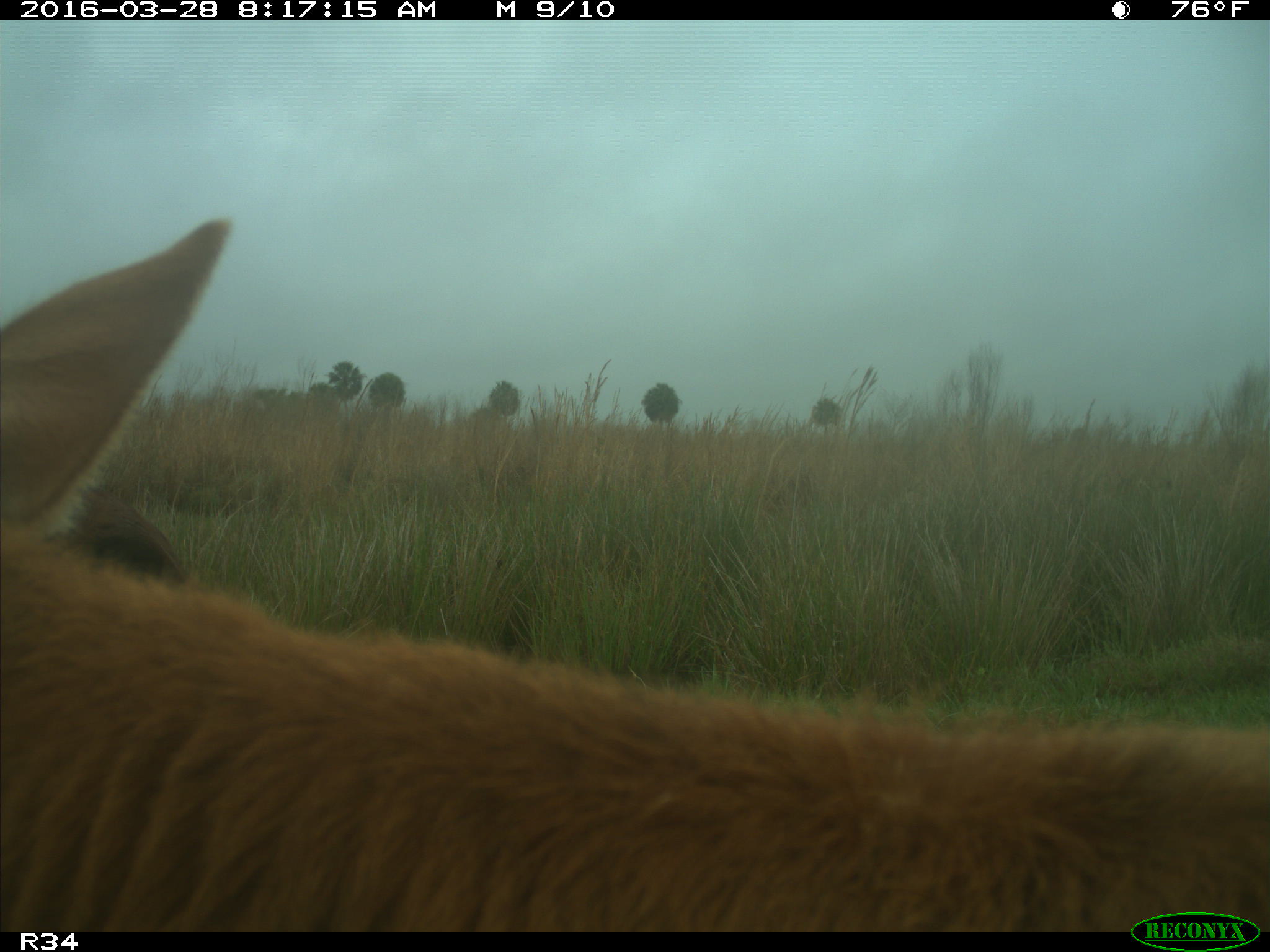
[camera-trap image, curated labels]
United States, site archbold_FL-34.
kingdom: Animalia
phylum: Chordata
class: Mammalia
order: Artiodactyla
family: Bovidae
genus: Bos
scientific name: Bos taurus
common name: domestic cow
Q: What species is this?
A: Bos taurus (domestic cow).